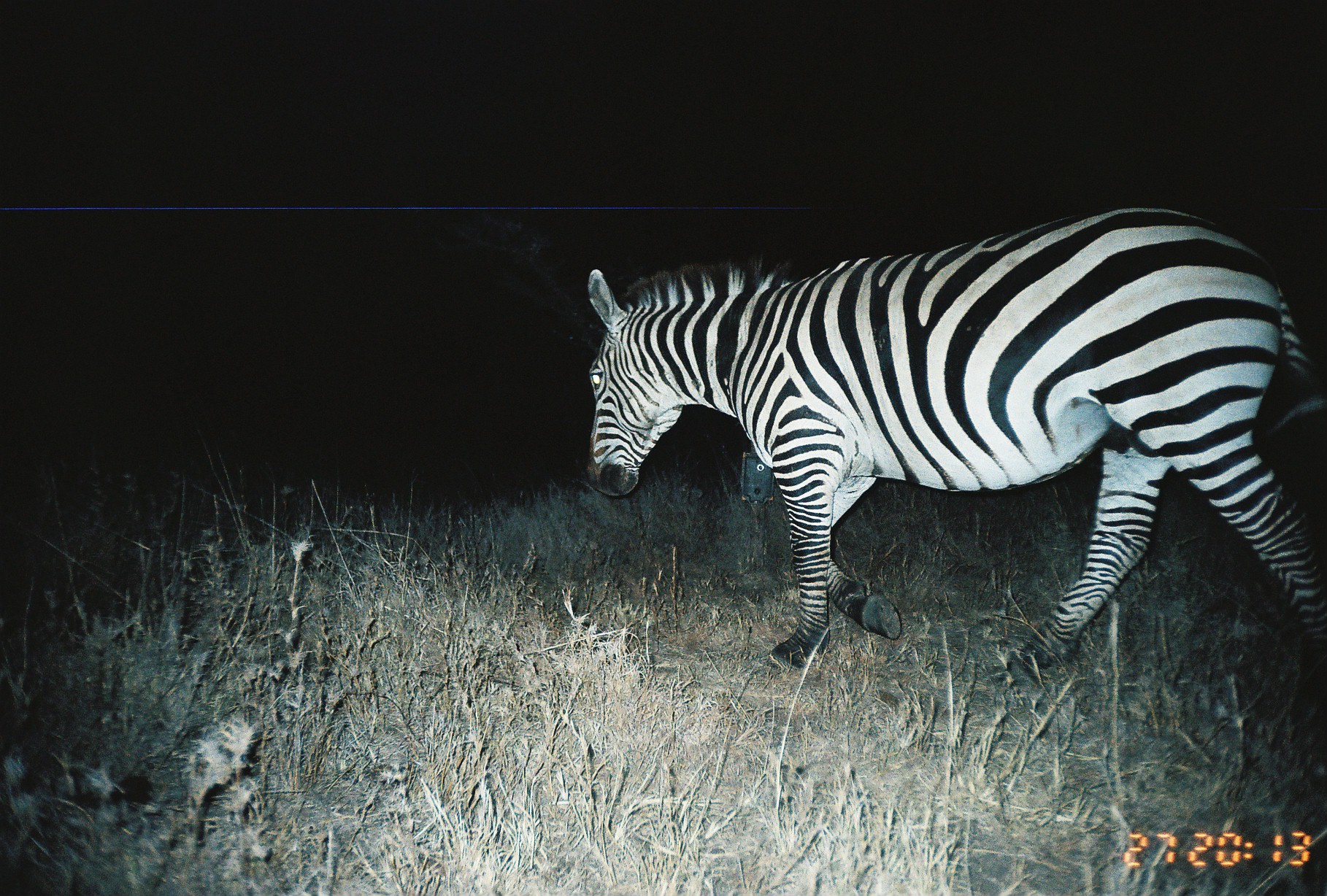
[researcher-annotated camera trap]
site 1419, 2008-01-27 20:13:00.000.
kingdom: Animalia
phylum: Chordata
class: Mammalia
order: Perissodactyla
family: Equidae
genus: Equus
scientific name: Equus quagga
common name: plains zebra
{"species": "Equus quagga (plains zebra)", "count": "1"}